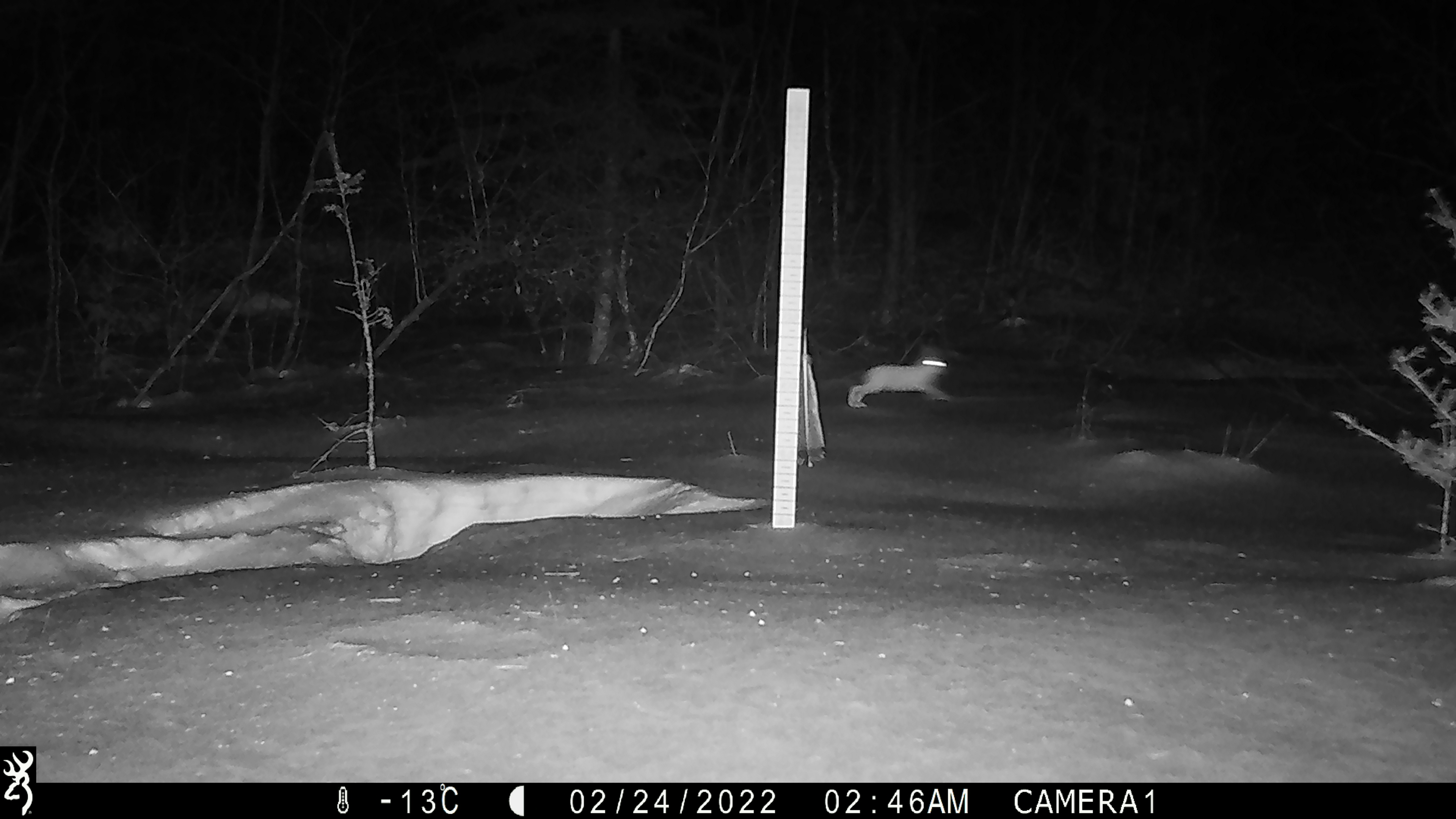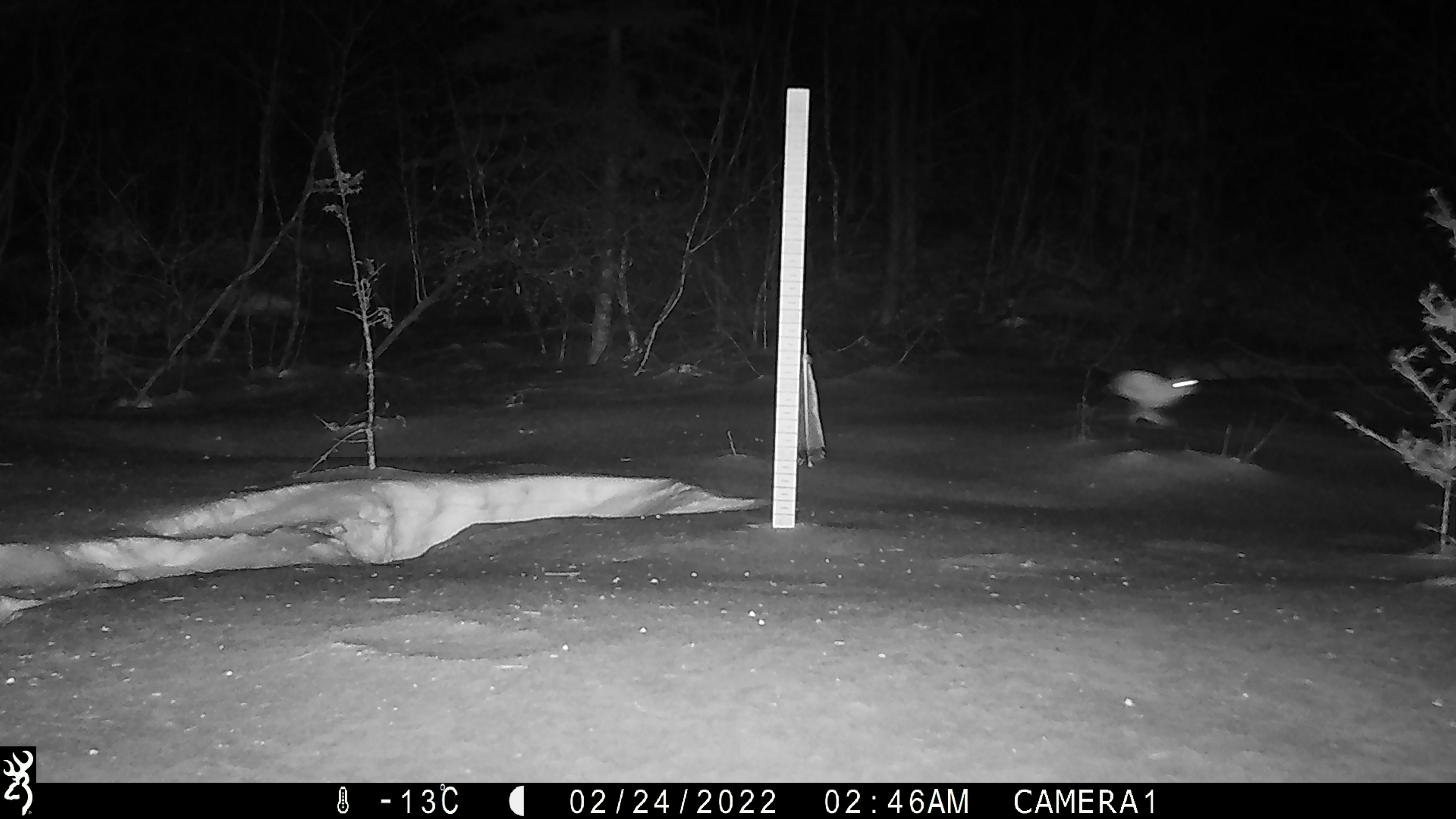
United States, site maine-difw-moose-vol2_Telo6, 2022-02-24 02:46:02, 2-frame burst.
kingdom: Animalia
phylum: Chordata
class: Mammalia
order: Lagomorpha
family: Leporidae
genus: Lepus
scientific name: Lepus americanus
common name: snowshoe hare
Snowshoe hare (Lepus americanus).